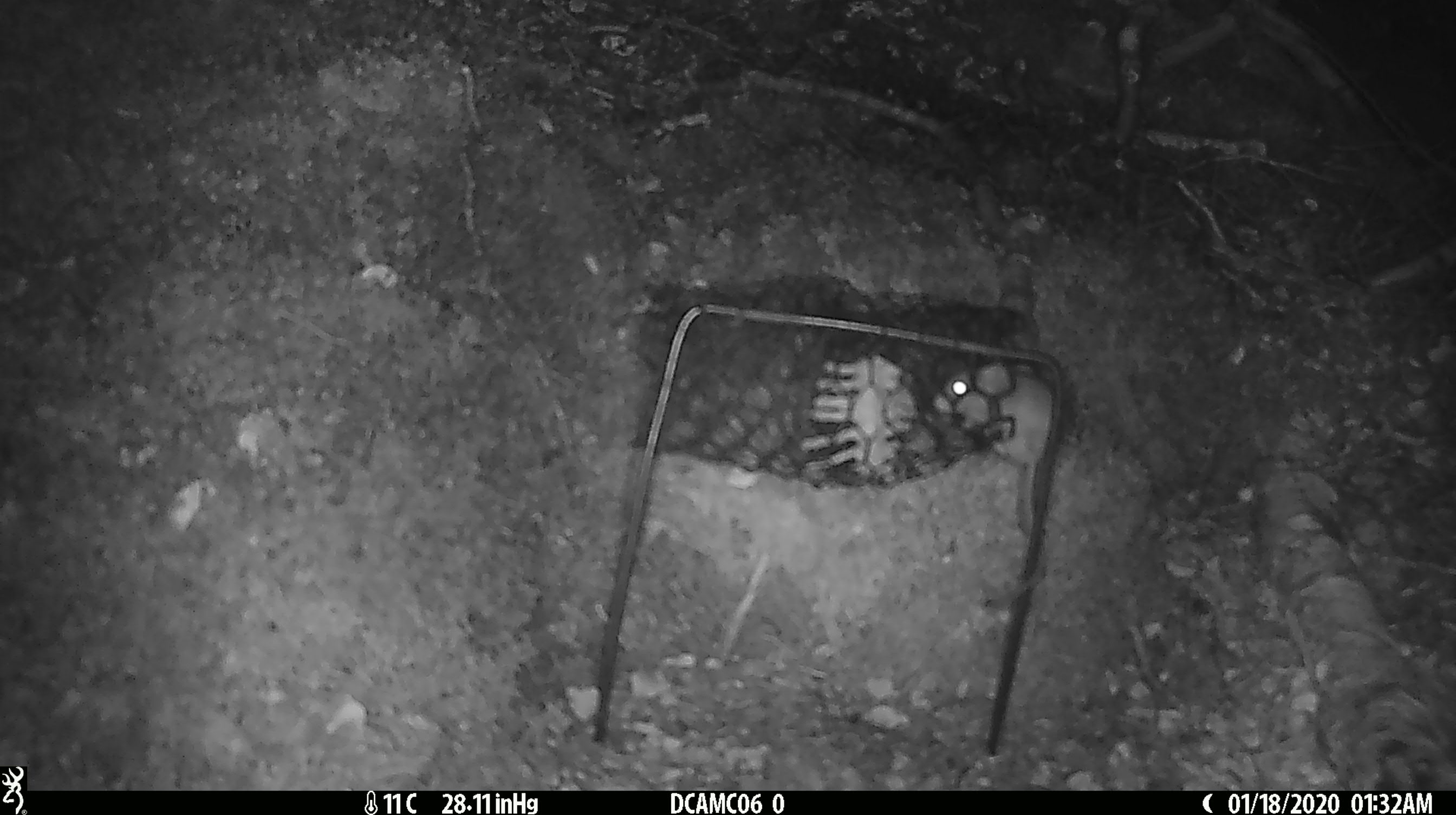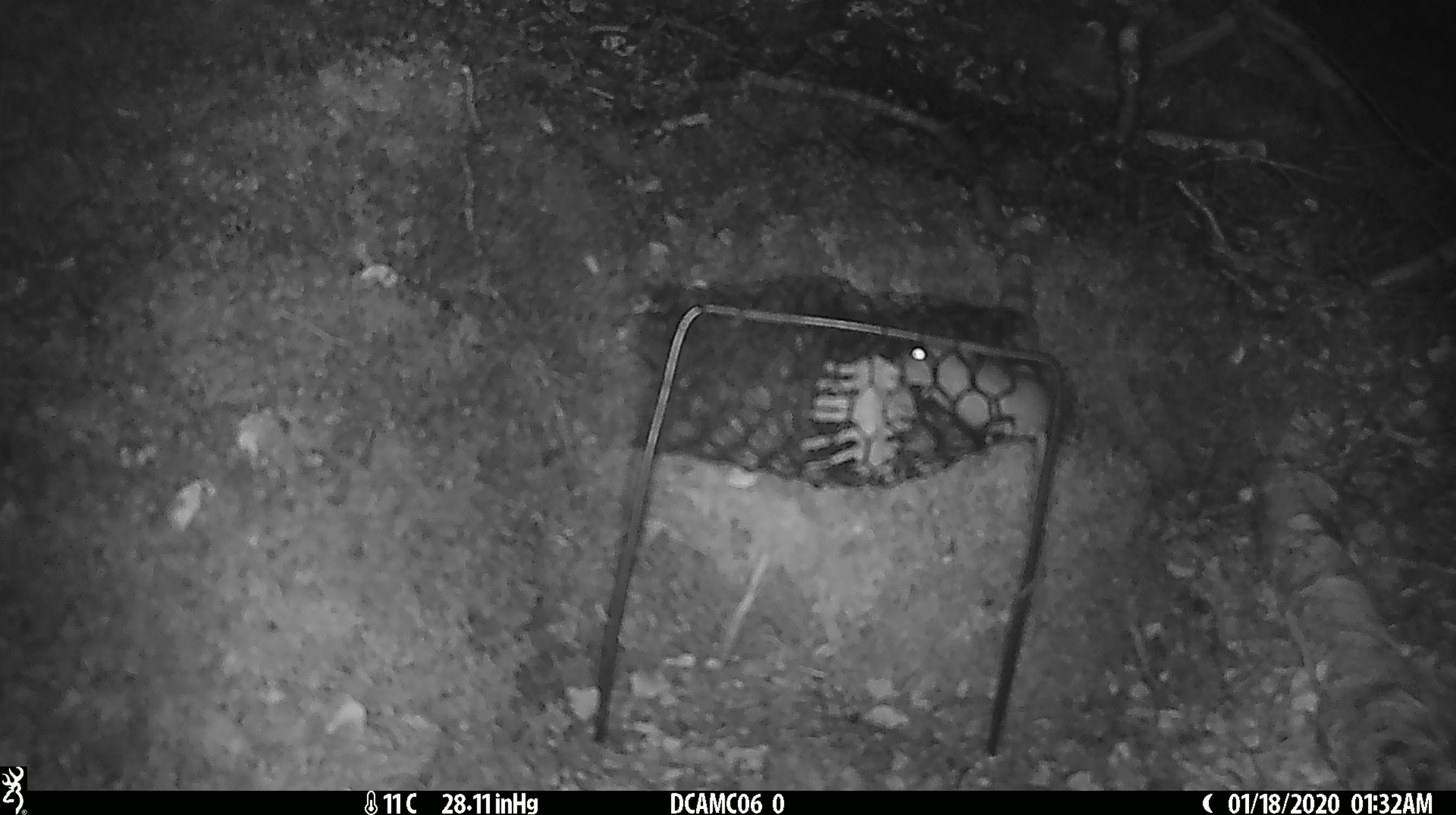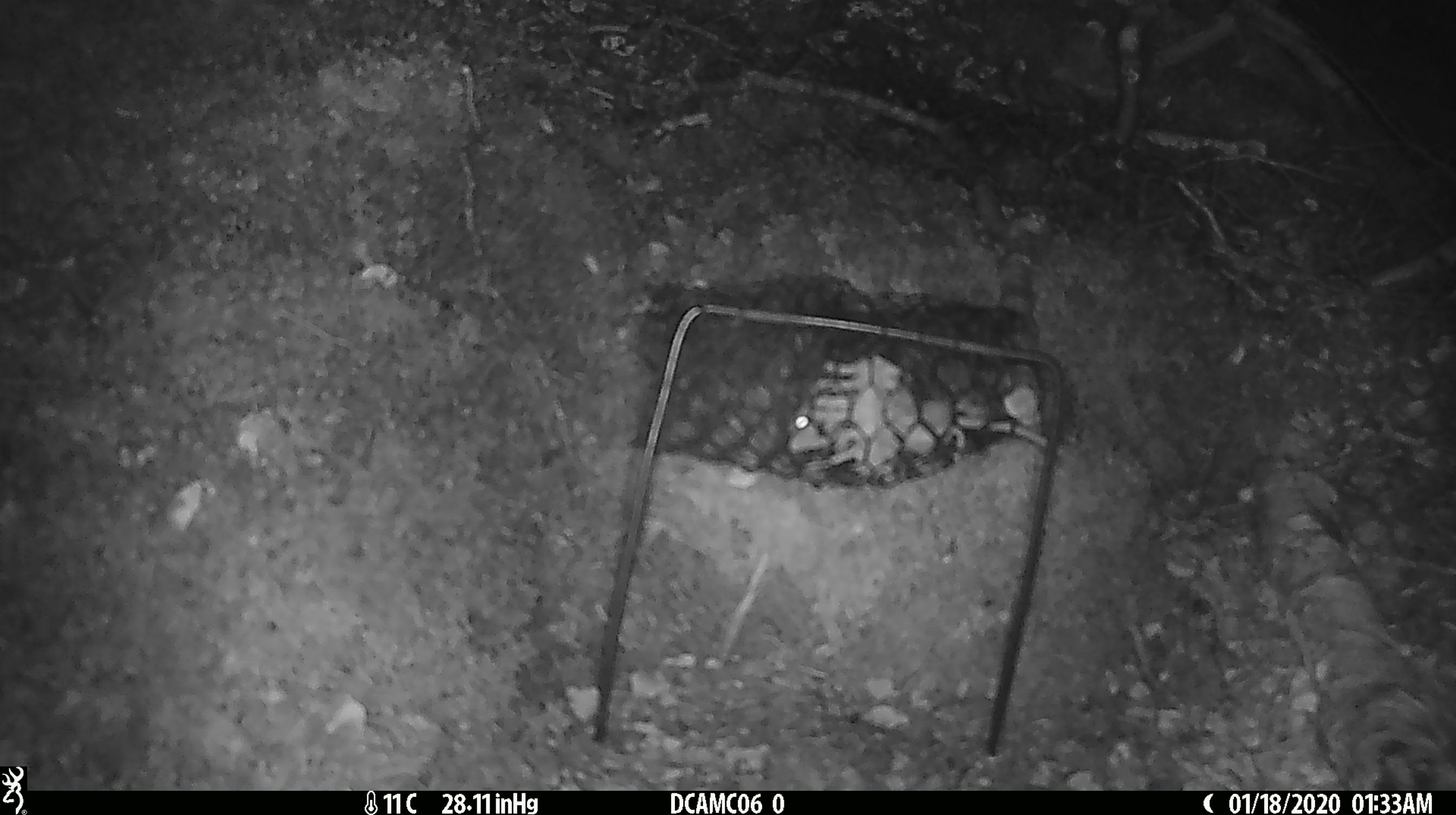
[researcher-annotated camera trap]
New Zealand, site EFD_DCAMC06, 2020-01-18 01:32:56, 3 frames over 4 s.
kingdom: Animalia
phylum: Chordata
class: Mammalia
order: Rodentia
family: Muridae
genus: Mus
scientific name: Mus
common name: mouse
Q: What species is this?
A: Mouse (Mus).